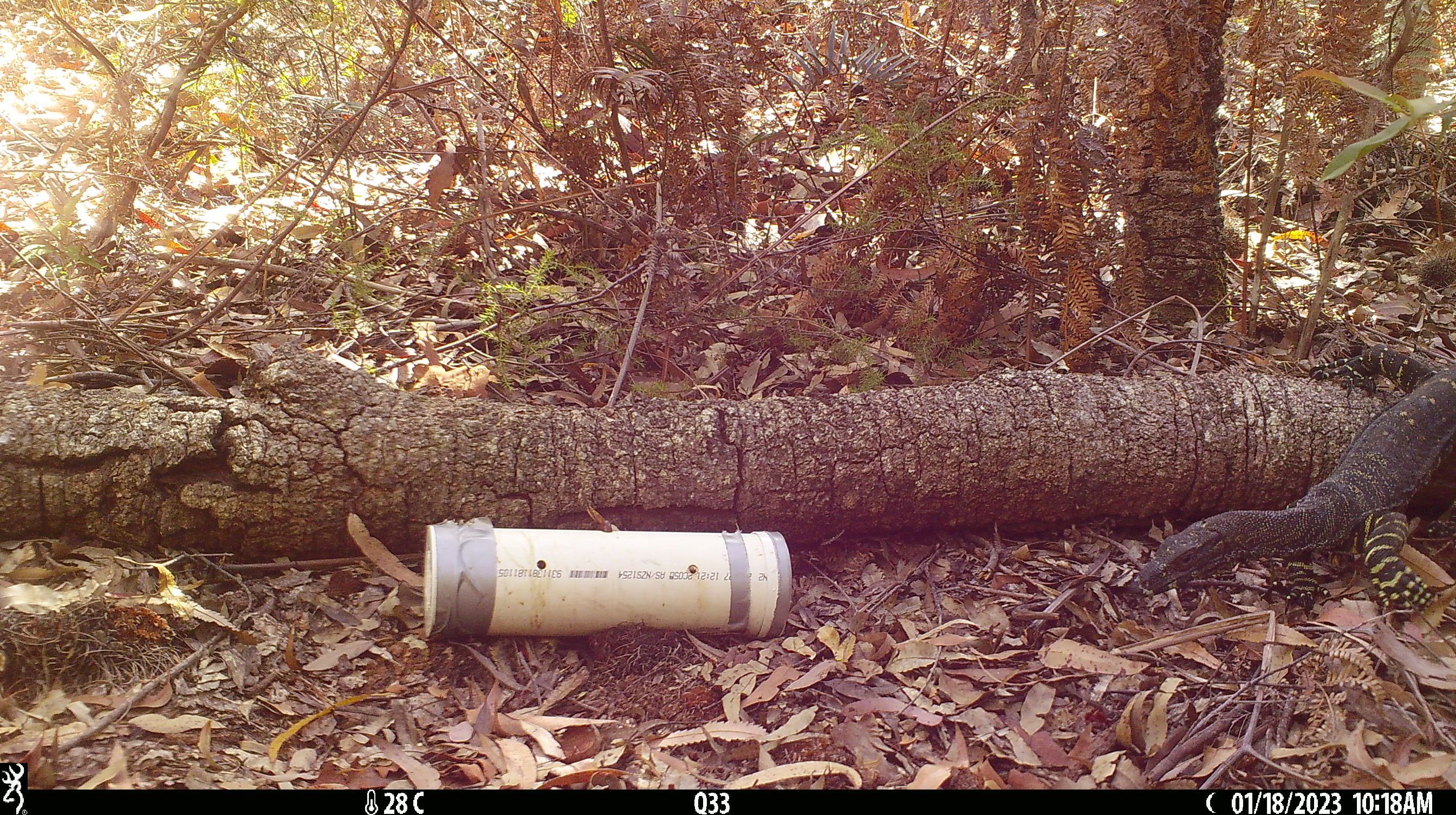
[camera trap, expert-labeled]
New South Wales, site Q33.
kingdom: Animalia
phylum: Chordata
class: Reptilia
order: Squamata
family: Varanidae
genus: Varanus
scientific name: Varanus varius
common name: lace monitor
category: goanna